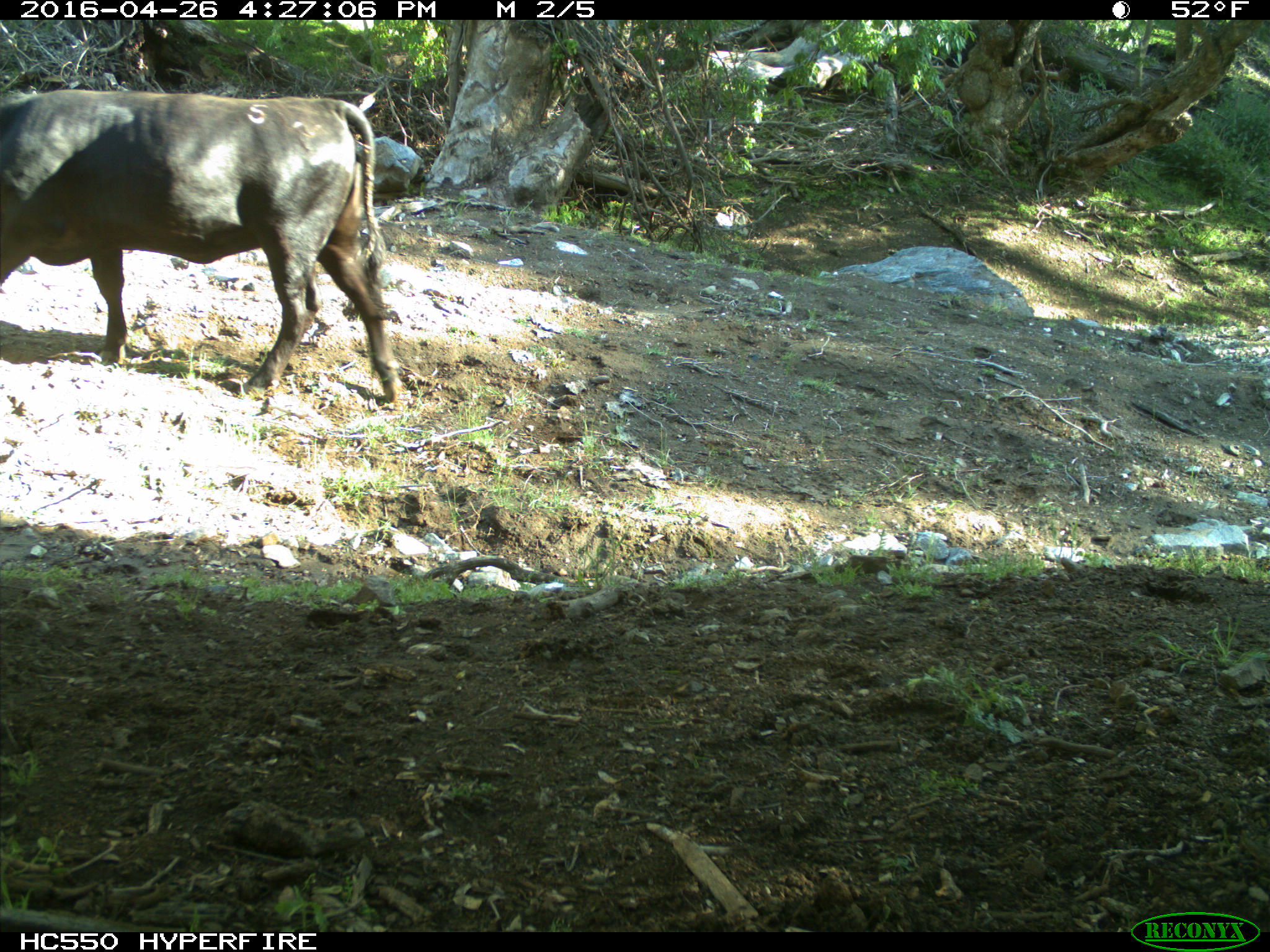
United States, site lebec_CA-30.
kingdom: Animalia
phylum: Chordata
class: Mammalia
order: Artiodactyla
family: Bovidae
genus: Bos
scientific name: Bos taurus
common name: domestic cow